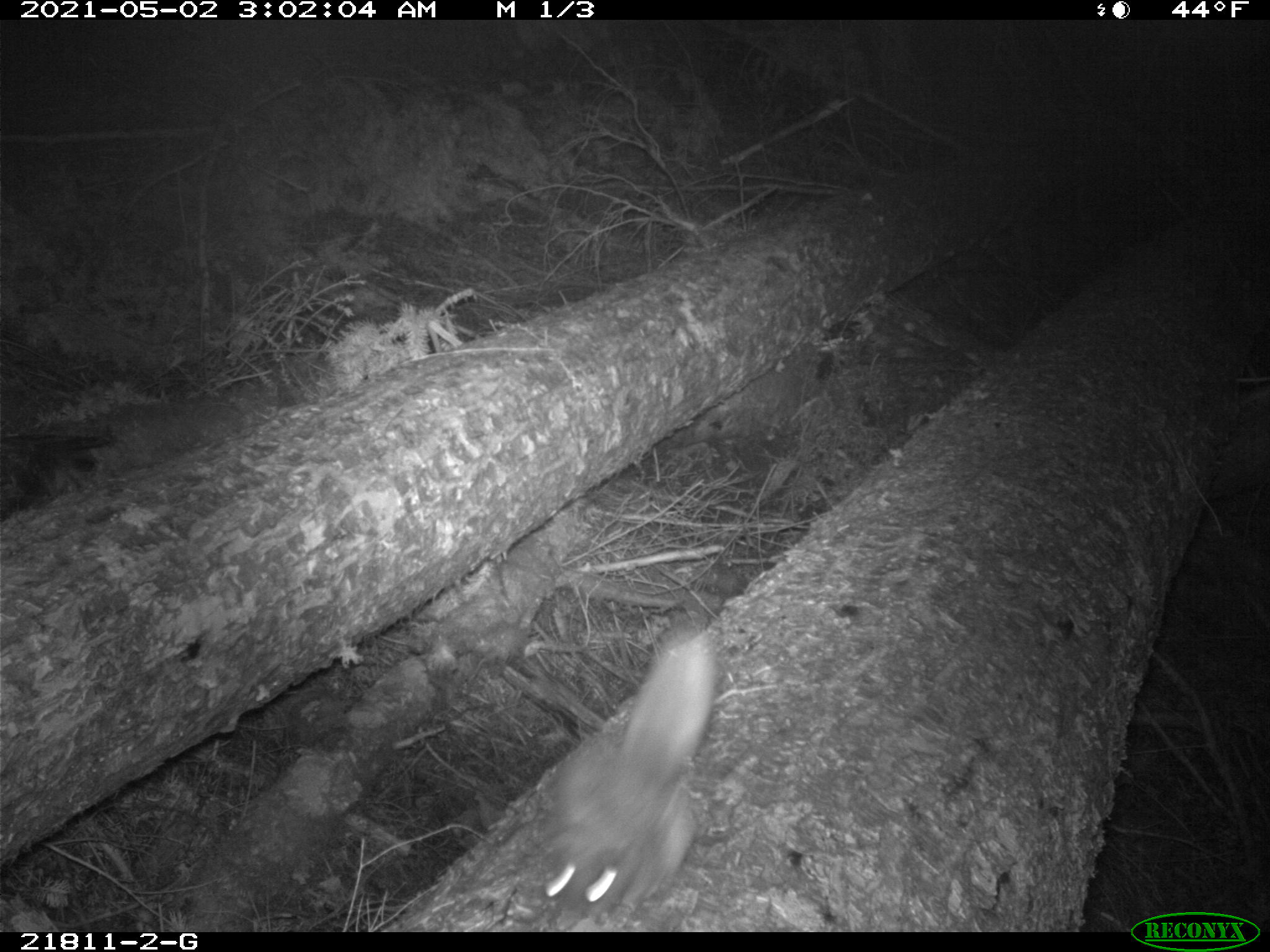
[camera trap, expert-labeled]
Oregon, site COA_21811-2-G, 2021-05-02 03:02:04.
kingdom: Animalia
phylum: Chordata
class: Mammalia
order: Rodentia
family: Sciuridae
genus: Glaucomys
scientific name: Glaucomys oregonensis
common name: humboldt's flying squirrel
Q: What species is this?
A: Humboldt's flying squirrel (Glaucomys oregonensis).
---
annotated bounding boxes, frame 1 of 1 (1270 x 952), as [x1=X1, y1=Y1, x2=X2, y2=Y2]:
humboldt's flying squirrel: [x1=531, y1=627, x2=720, y2=900]